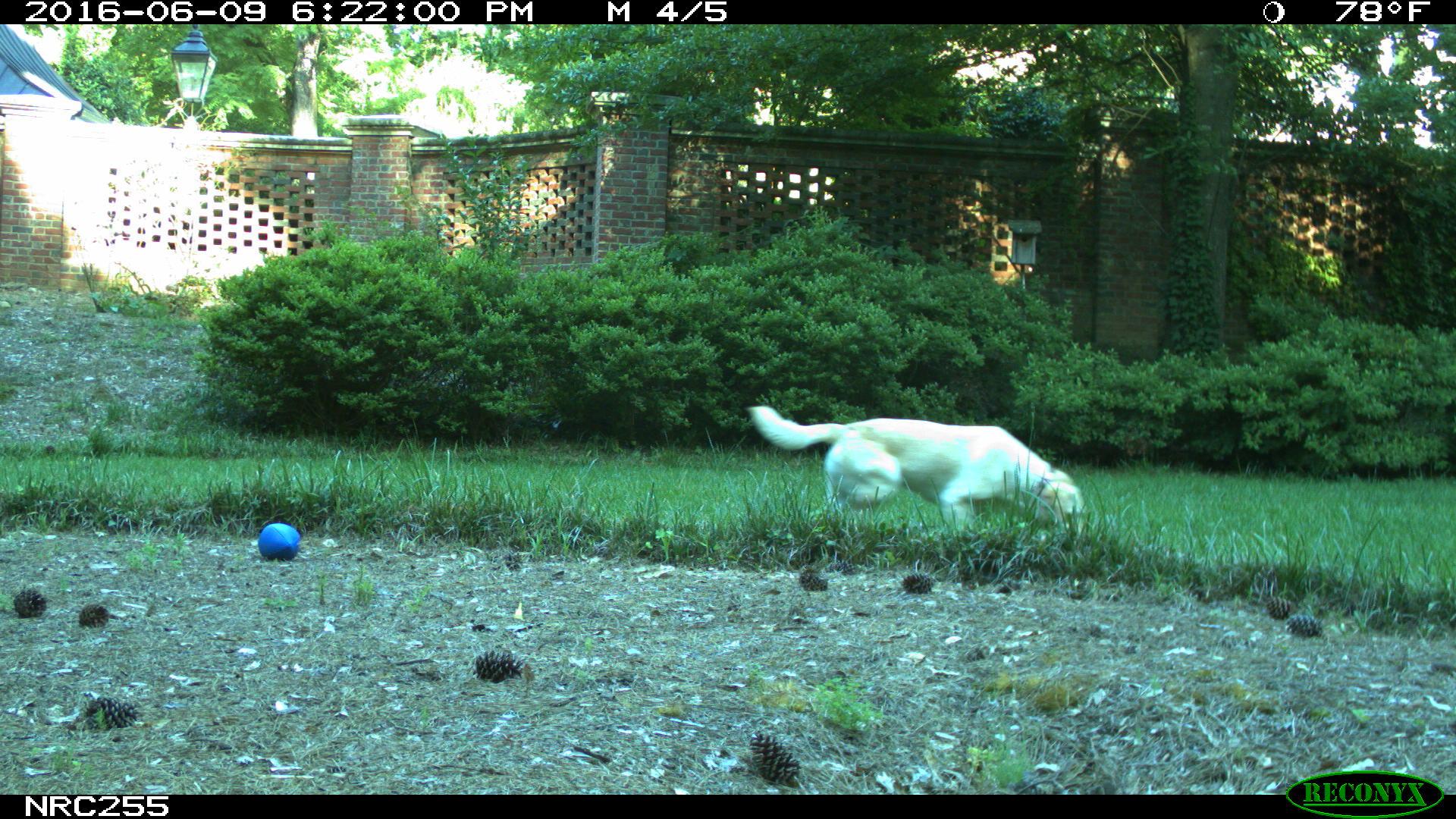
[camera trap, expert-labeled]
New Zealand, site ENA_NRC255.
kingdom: Animalia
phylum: Chordata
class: Mammalia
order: Carnivora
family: Canidae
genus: Canis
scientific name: Canis familiaris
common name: domestic dog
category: dog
Dog (domestic dog) (Canis familiaris).